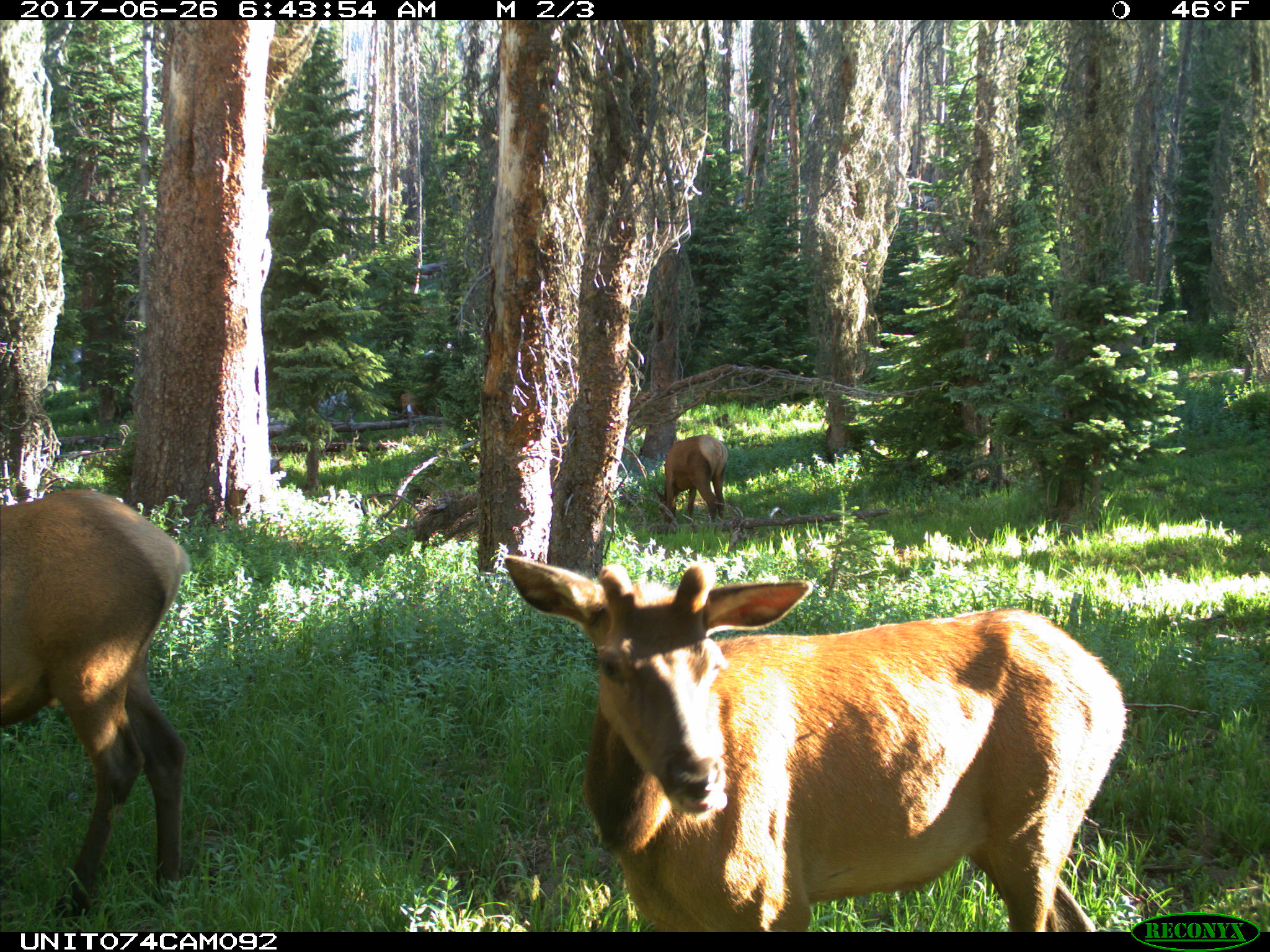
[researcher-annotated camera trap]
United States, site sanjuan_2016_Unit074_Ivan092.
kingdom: Animalia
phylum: Chordata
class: Mammalia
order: Artiodactyla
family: Cervidae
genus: Cervus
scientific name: Cervus elaphus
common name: red deer